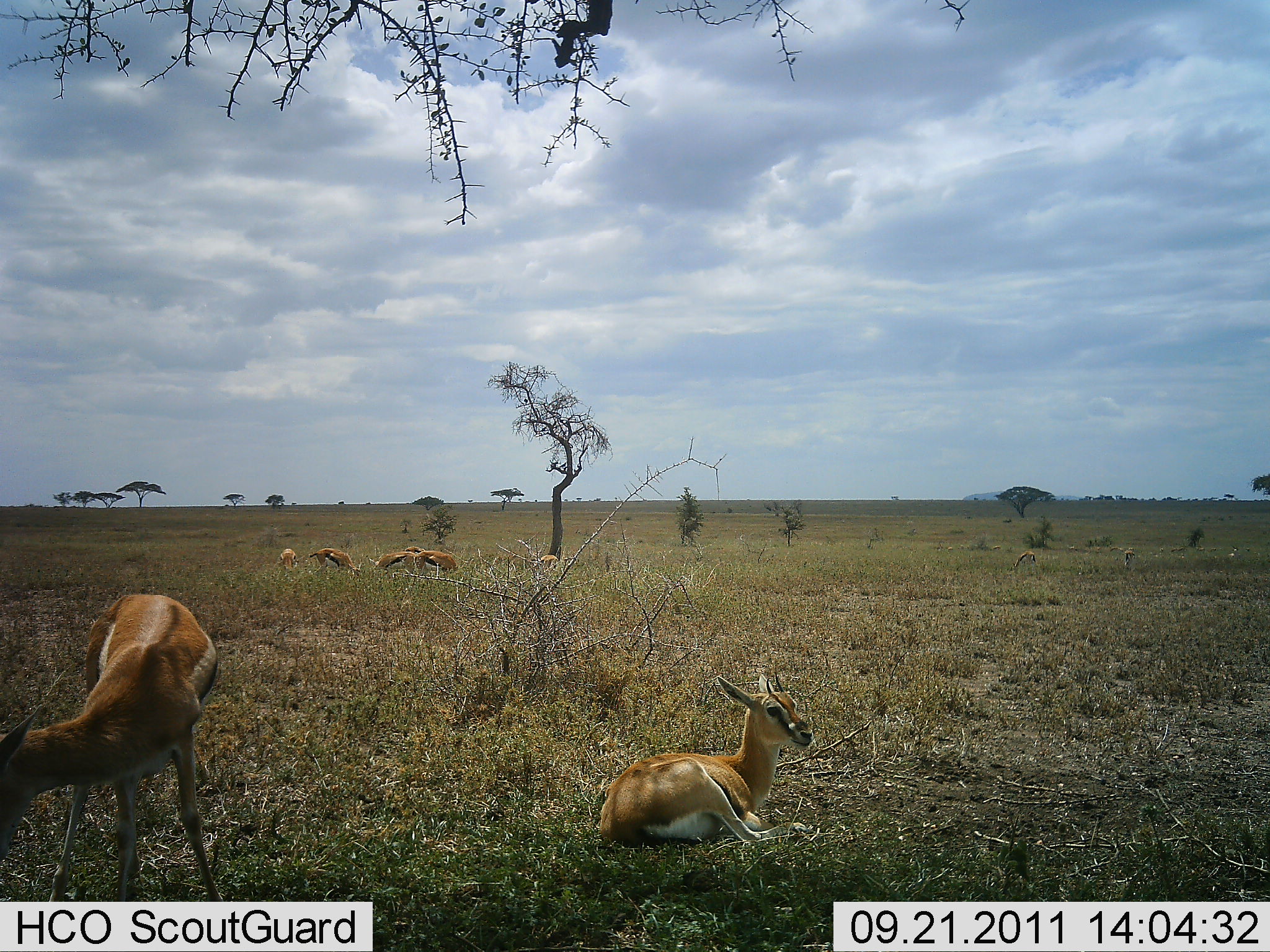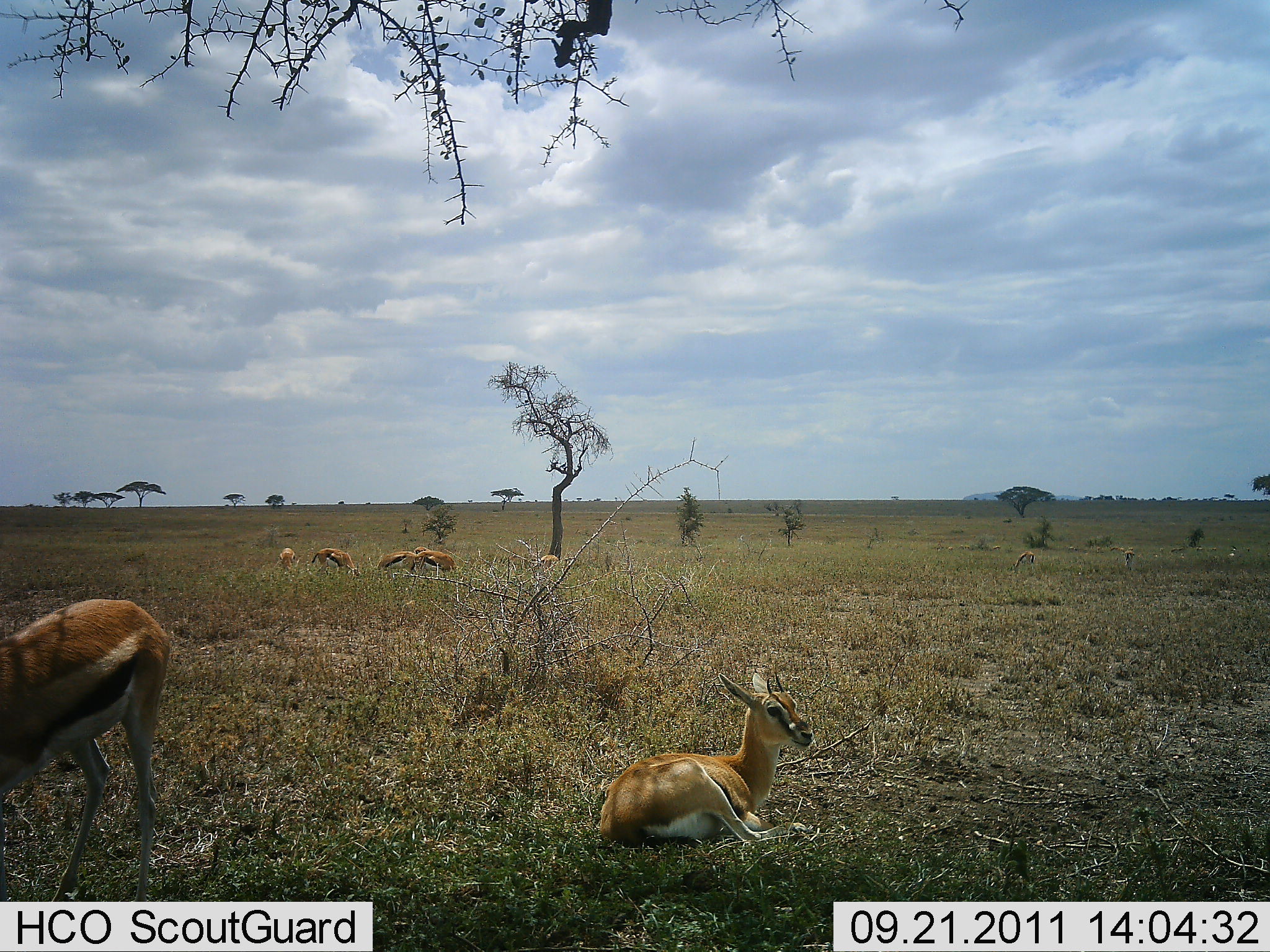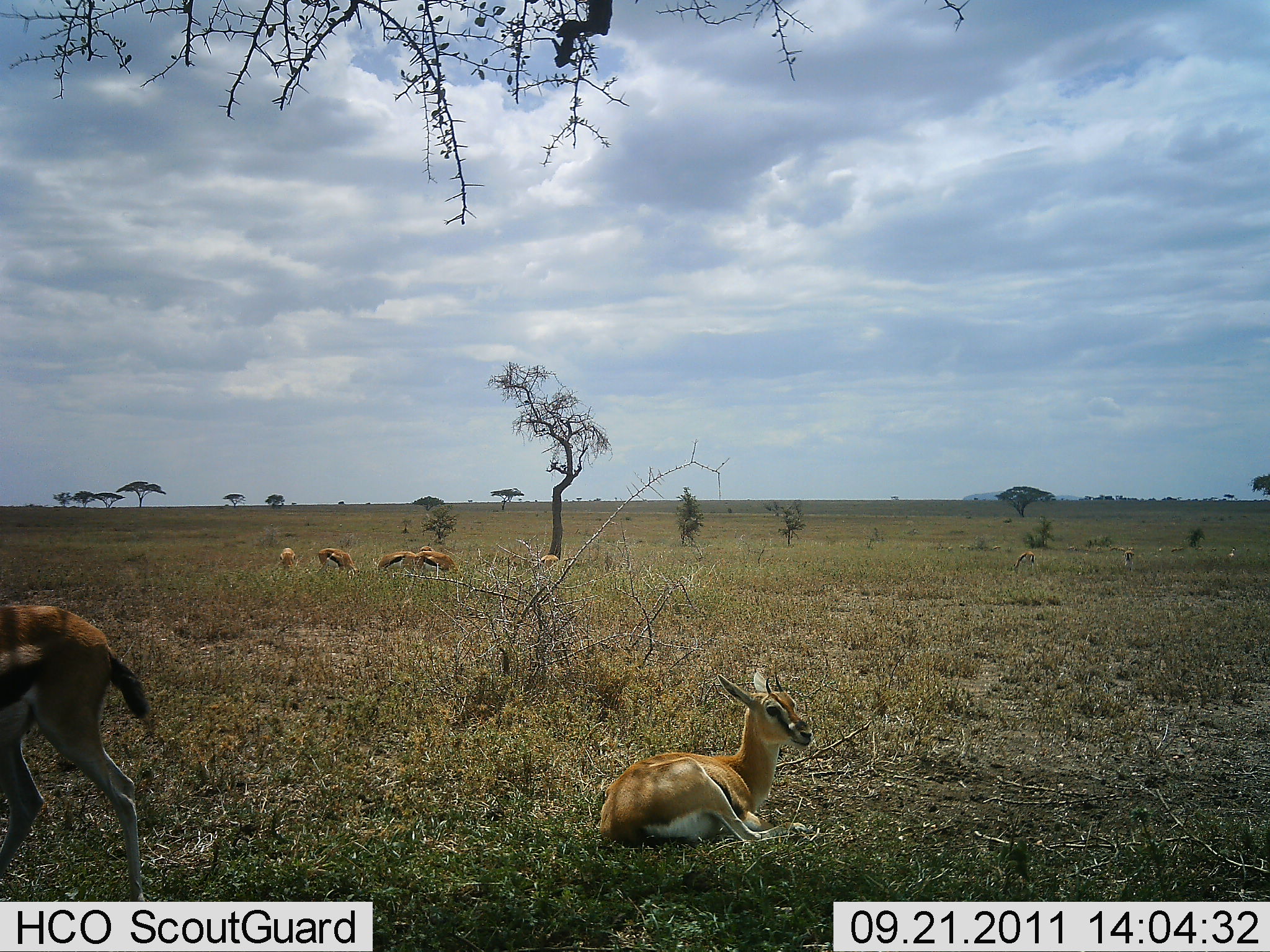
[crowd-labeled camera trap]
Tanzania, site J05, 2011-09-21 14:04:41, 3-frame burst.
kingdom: Animalia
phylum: Chordata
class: Mammalia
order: Artiodactyla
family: Bovidae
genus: Eudorcas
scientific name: Eudorcas thomsonii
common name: thomson's gazelle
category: gazellethomsons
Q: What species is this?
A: Gazellethomsons (thomson's gazelle) (Eudorcas thomsonii).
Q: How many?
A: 7.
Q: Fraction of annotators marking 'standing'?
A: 73%.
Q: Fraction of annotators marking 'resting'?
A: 91%.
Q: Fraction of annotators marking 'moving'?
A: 36%.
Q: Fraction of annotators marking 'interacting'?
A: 0%.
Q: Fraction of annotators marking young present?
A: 36%.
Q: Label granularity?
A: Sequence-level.